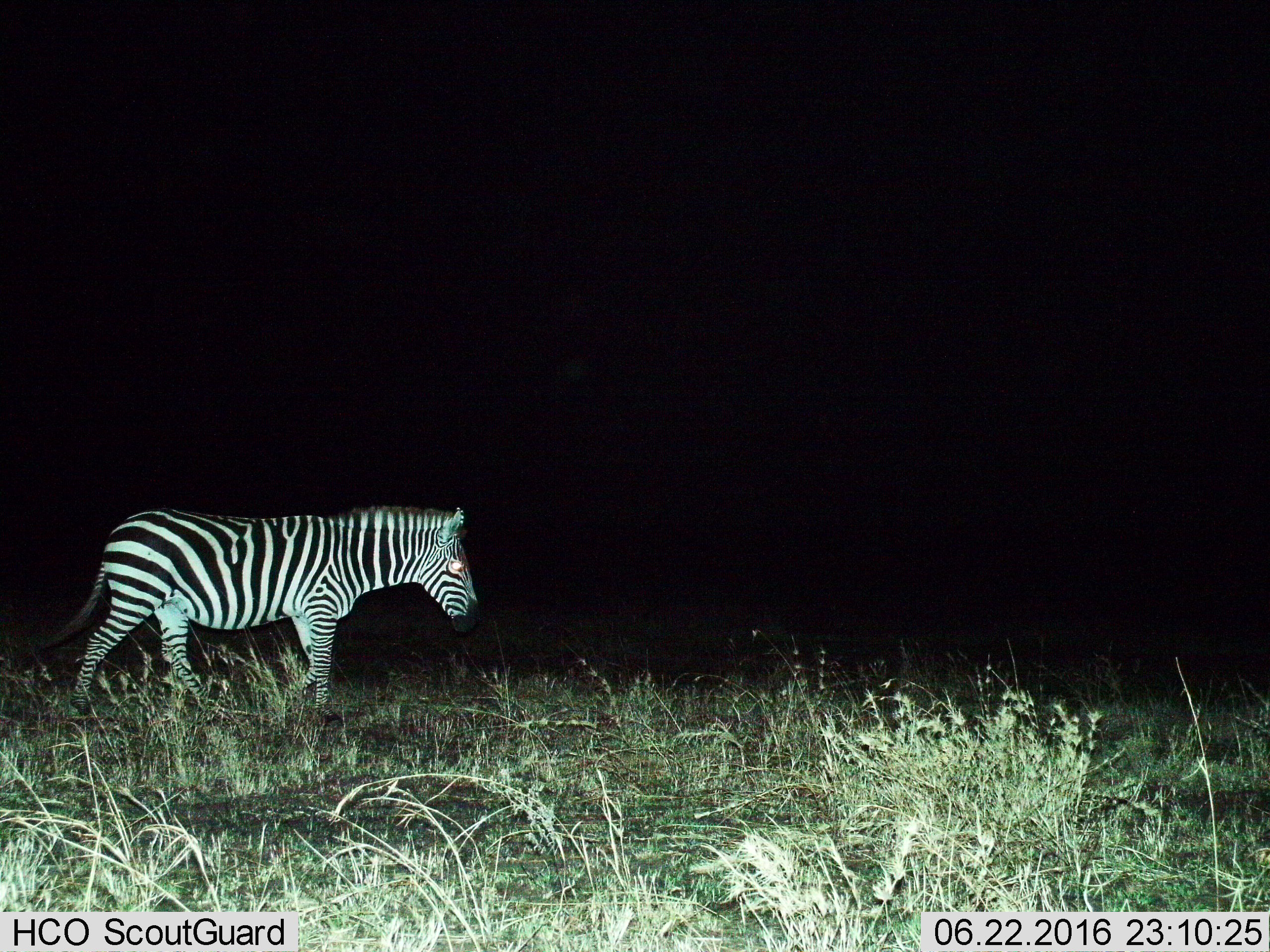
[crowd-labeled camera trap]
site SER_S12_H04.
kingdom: Animalia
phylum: Chordata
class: Mammalia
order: Perissodactyla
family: Equidae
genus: Equus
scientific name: Equus quagga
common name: plains zebra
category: zebraplains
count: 1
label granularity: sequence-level